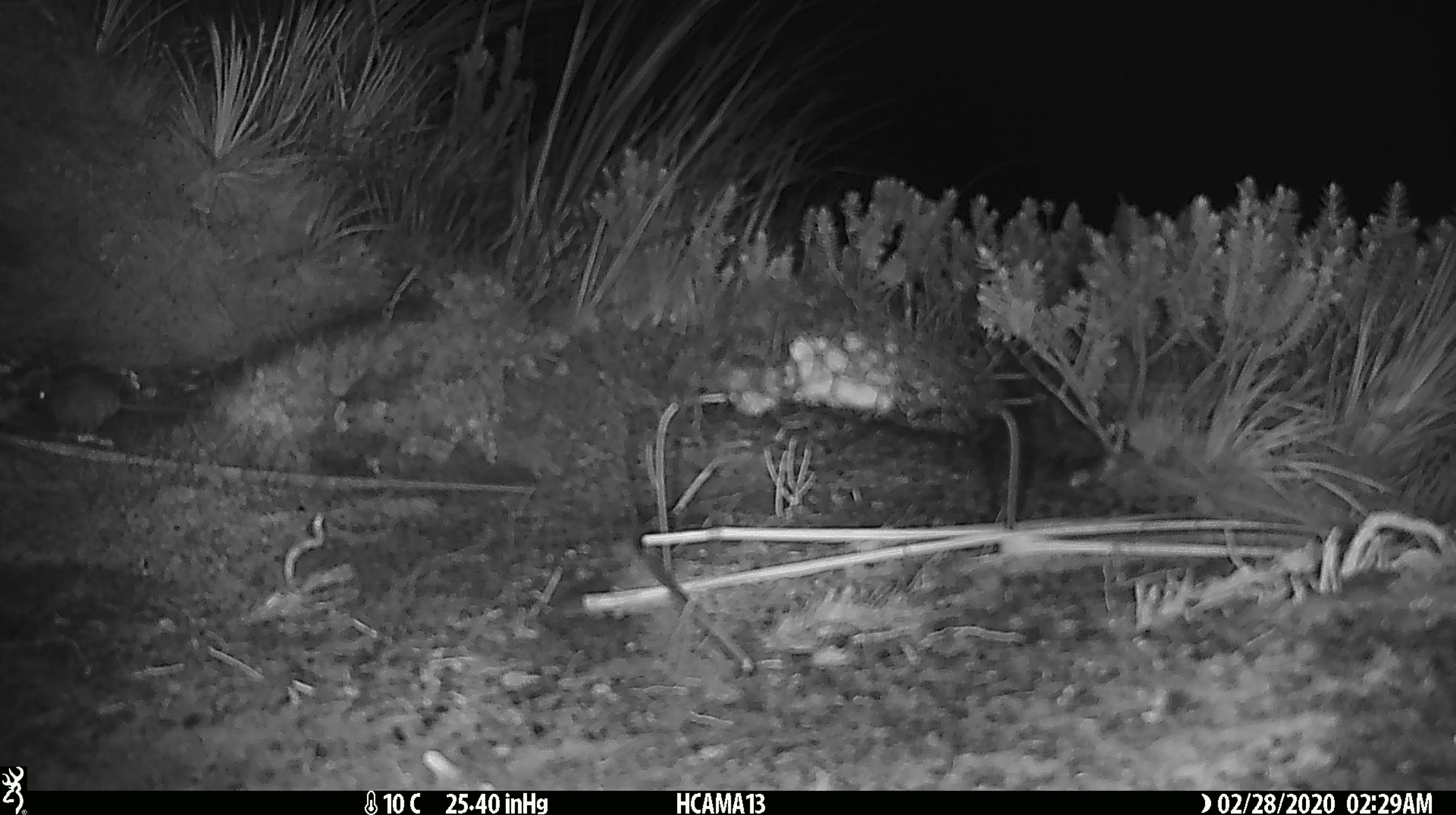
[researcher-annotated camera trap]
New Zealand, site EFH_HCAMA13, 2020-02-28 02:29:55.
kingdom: Animalia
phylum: Chordata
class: Mammalia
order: Rodentia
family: Muridae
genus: Mus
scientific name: Mus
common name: mouse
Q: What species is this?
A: Mouse (Mus).